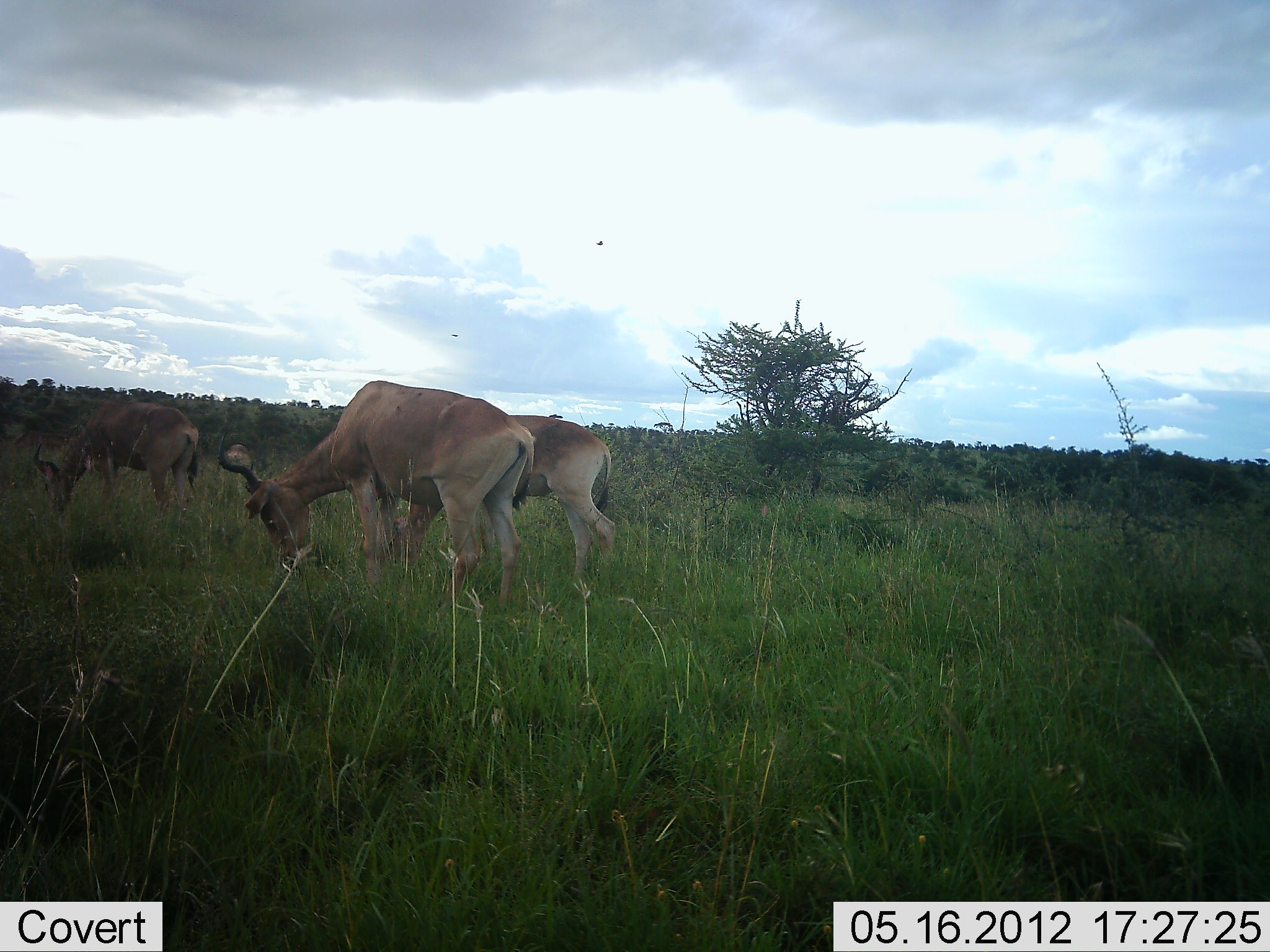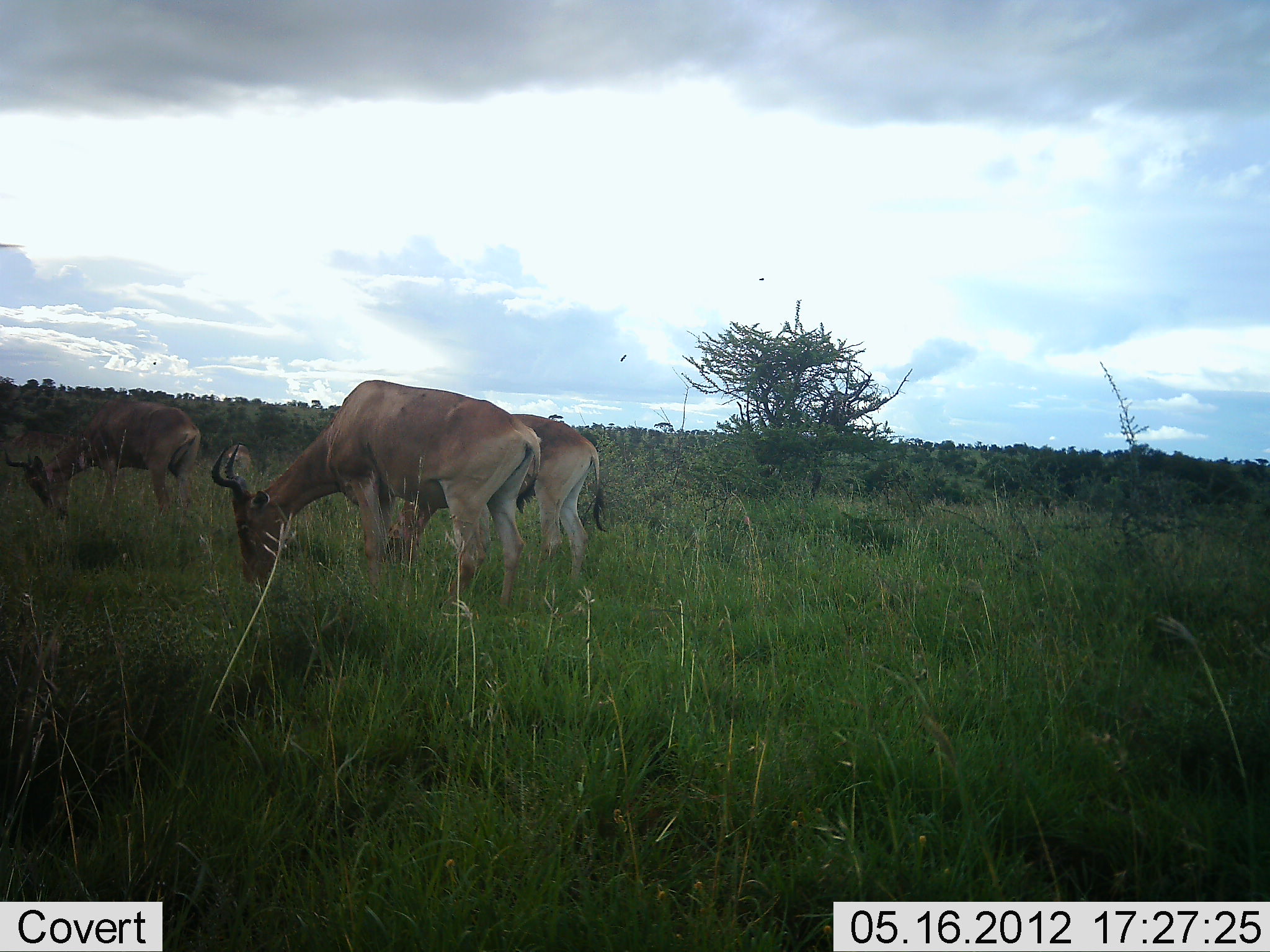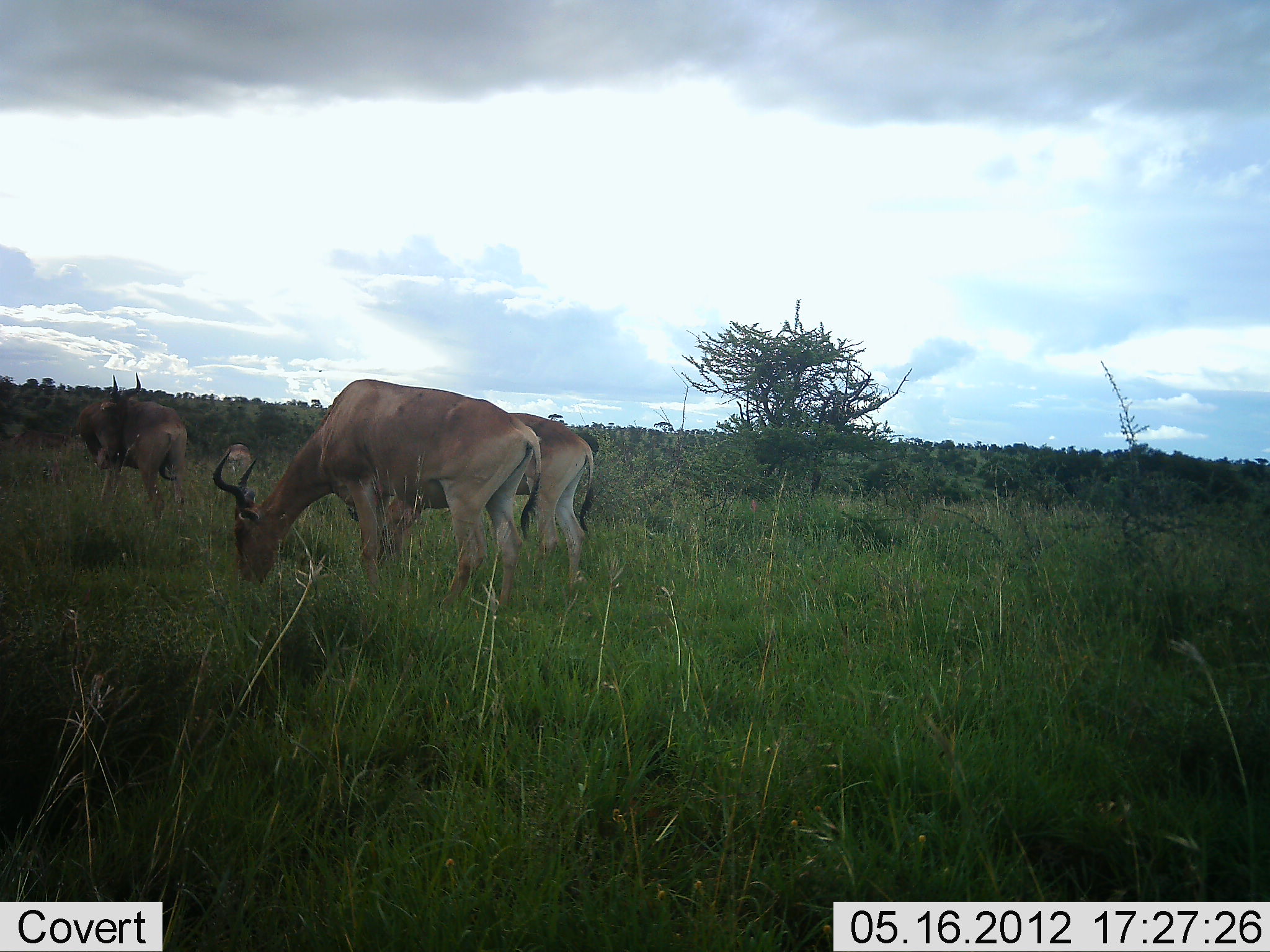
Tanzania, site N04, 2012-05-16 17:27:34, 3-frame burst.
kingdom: Animalia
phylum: Chordata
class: Mammalia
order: Artiodactyla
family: Bovidae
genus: Alcelaphus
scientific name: Alcelaphus buselaphus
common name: hartebeest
Hartebeest (Alcelaphus buselaphus), count 3. Behavior (volunteer vote fractions): standing 16%, resting 0%, moving 4%, interacting 0%. Young present (vote fraction): 4%. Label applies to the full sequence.